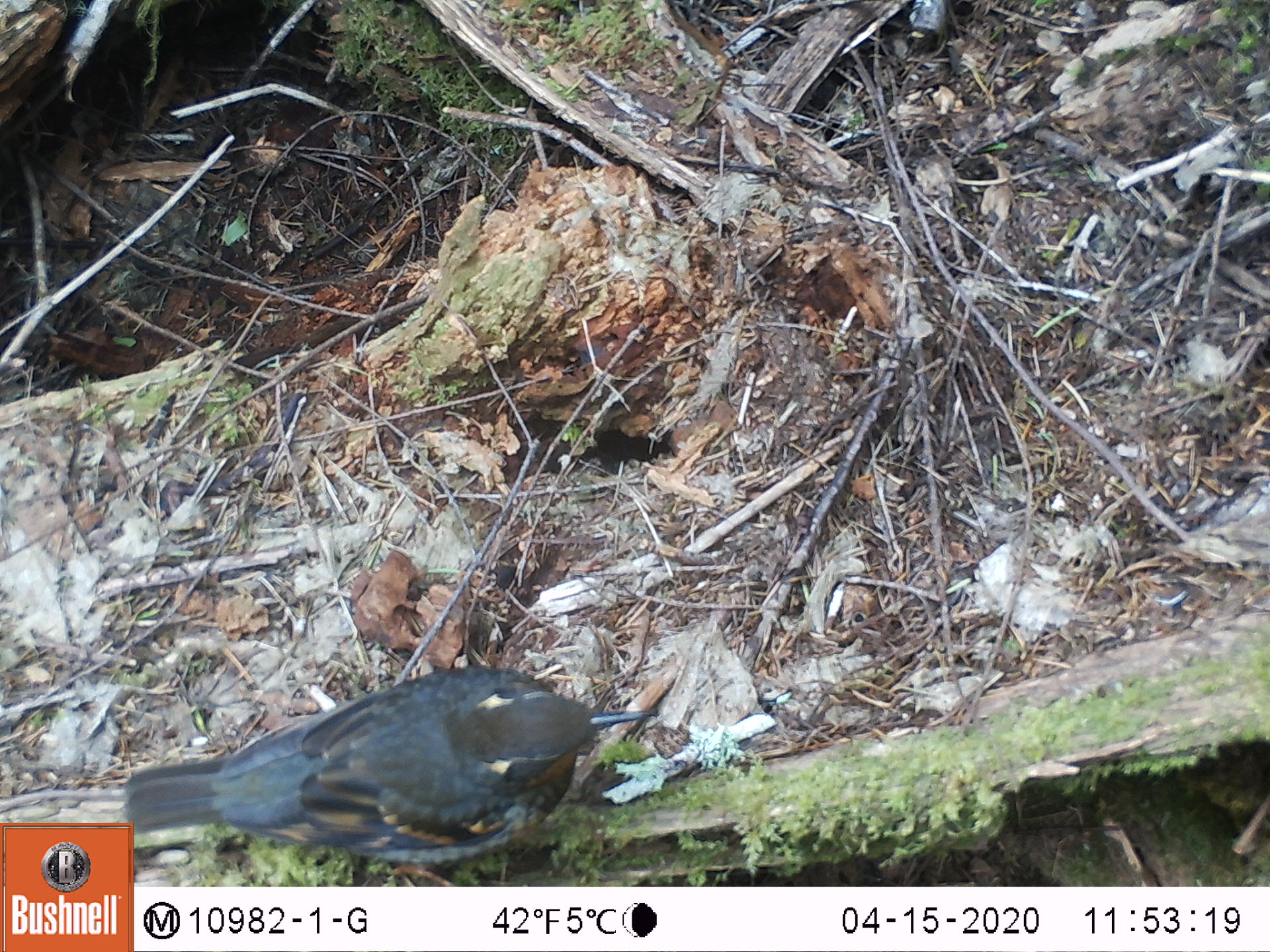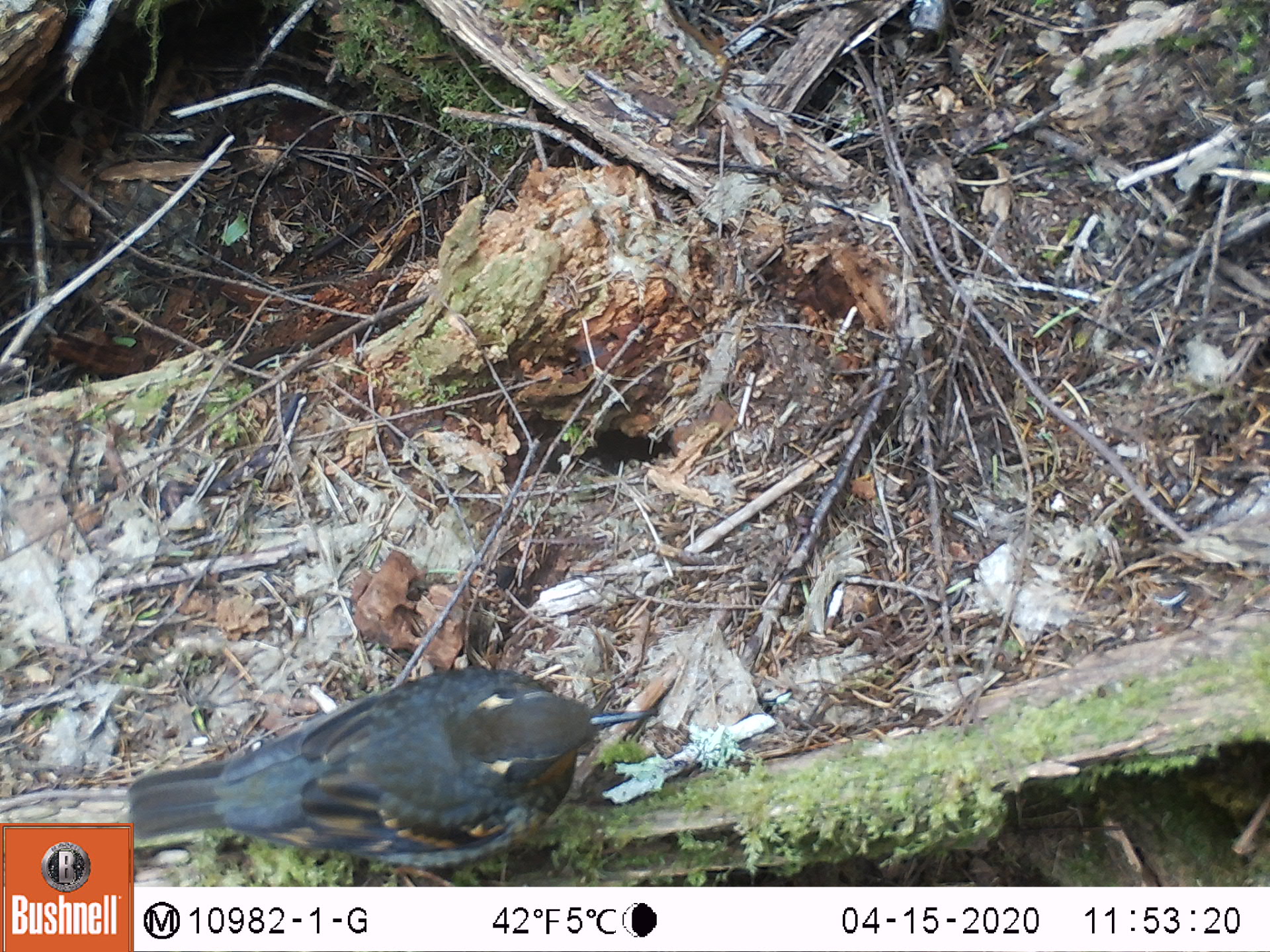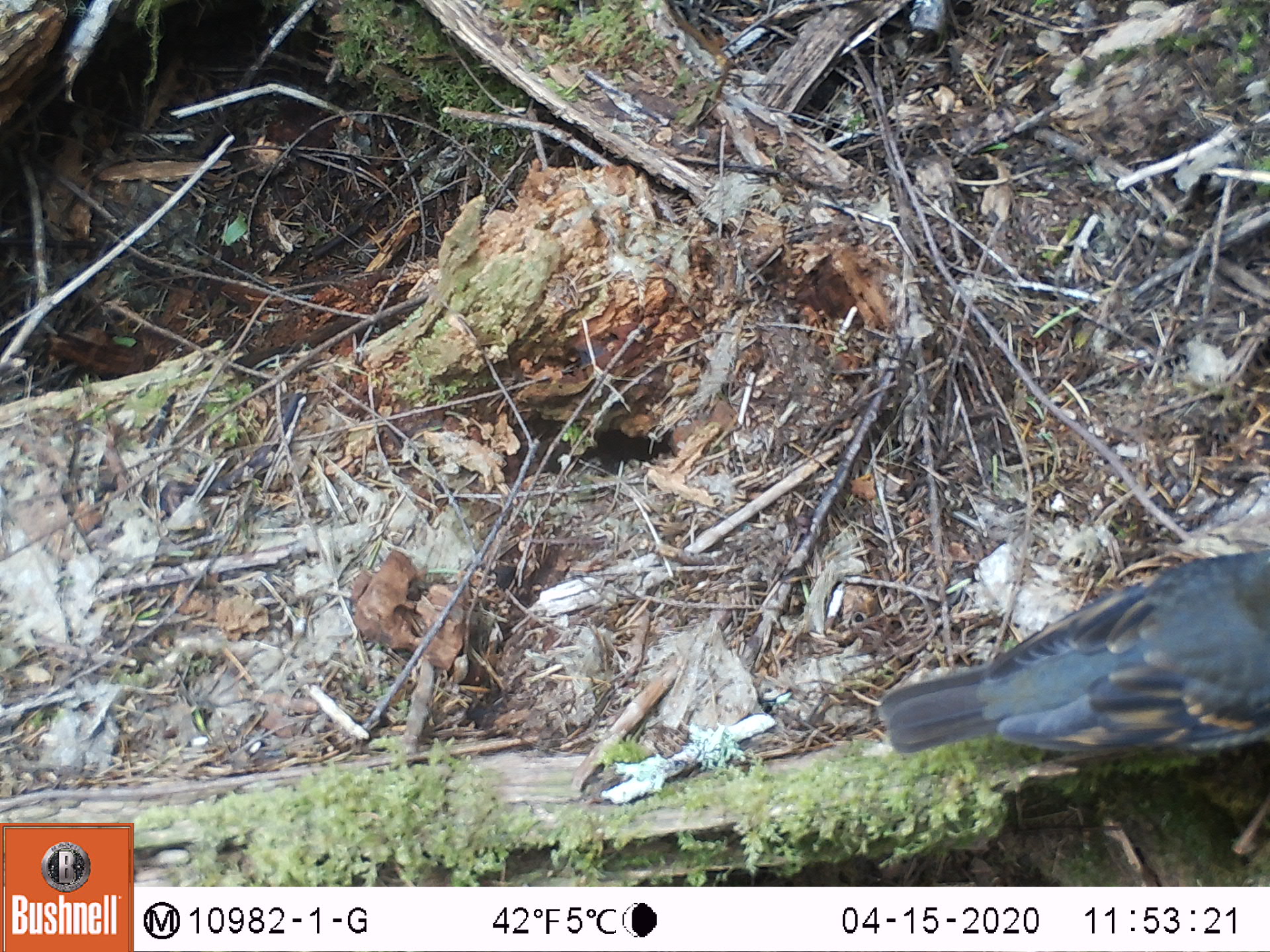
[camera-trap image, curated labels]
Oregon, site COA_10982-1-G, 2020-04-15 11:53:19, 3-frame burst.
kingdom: Animalia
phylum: Chordata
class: Aves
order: Passeriformes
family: Turdidae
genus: Ixoreus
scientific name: Ixoreus naevius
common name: varied thrush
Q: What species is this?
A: Varied thrush (Ixoreus naevius).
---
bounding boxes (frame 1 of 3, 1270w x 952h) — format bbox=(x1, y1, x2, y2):
varied thrush: bbox=(143, 657, 650, 875)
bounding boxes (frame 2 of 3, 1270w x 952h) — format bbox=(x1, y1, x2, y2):
varied thrush: bbox=(139, 665, 637, 875)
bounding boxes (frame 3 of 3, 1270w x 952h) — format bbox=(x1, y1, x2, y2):
varied thrush: bbox=(863, 549, 1265, 774)